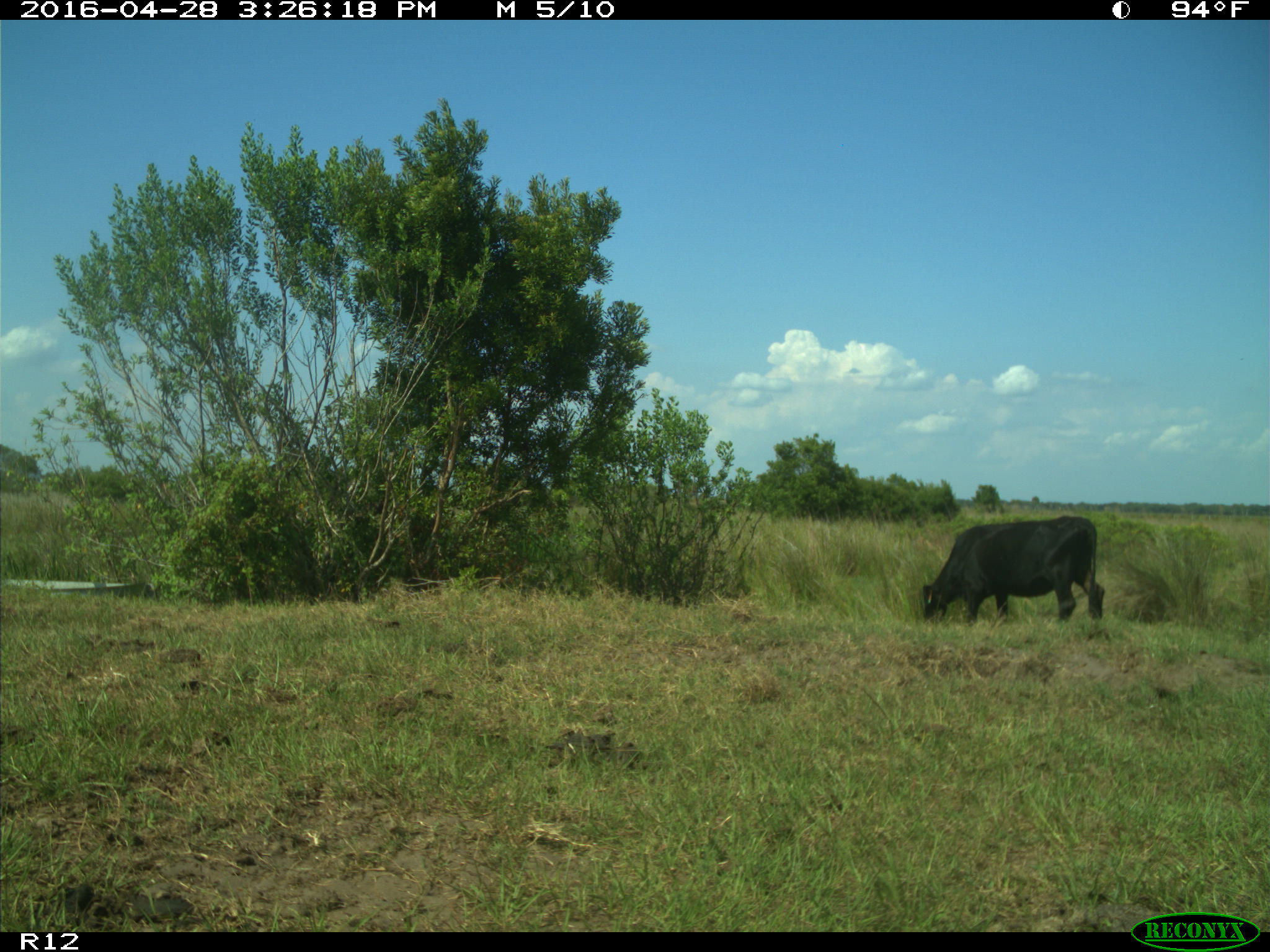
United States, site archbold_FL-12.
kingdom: Animalia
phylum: Chordata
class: Mammalia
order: Artiodactyla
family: Bovidae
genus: Bos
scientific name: Bos taurus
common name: domestic cow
Bos taurus (domestic cow).